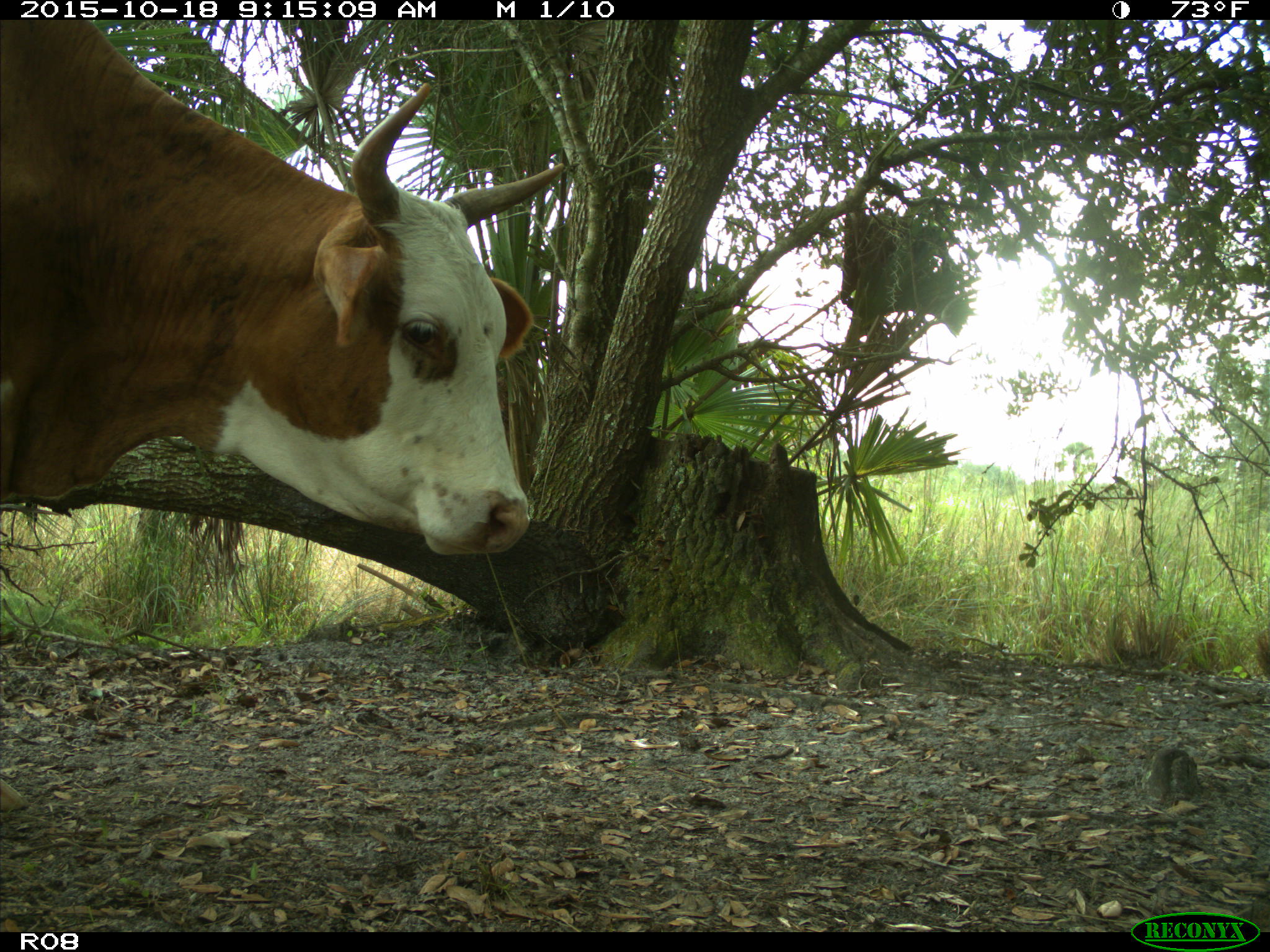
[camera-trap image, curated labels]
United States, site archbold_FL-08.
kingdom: Animalia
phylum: Chordata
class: Mammalia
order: Artiodactyla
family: Bovidae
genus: Bos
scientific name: Bos taurus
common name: domestic cow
Bos taurus (domestic cow).